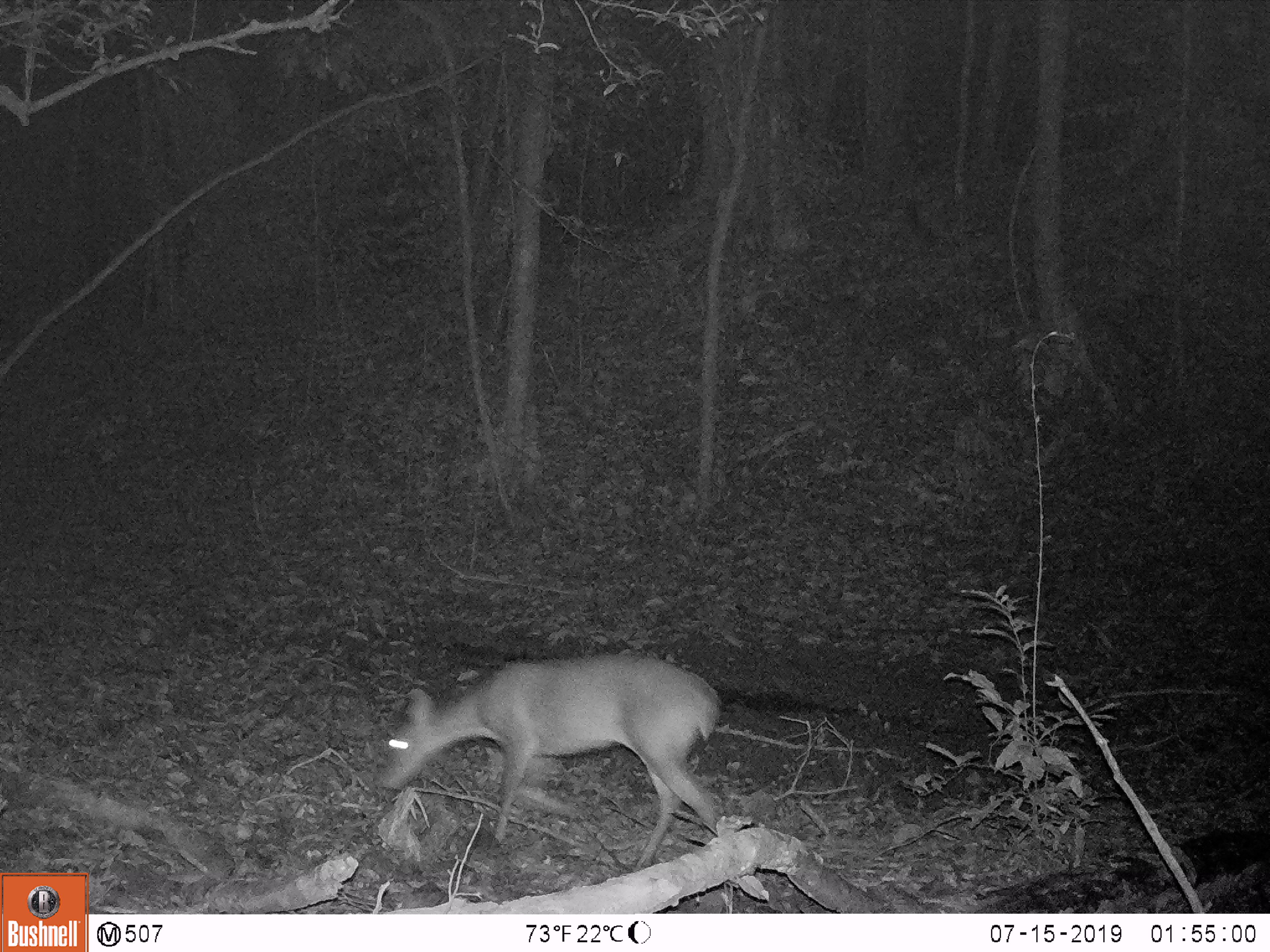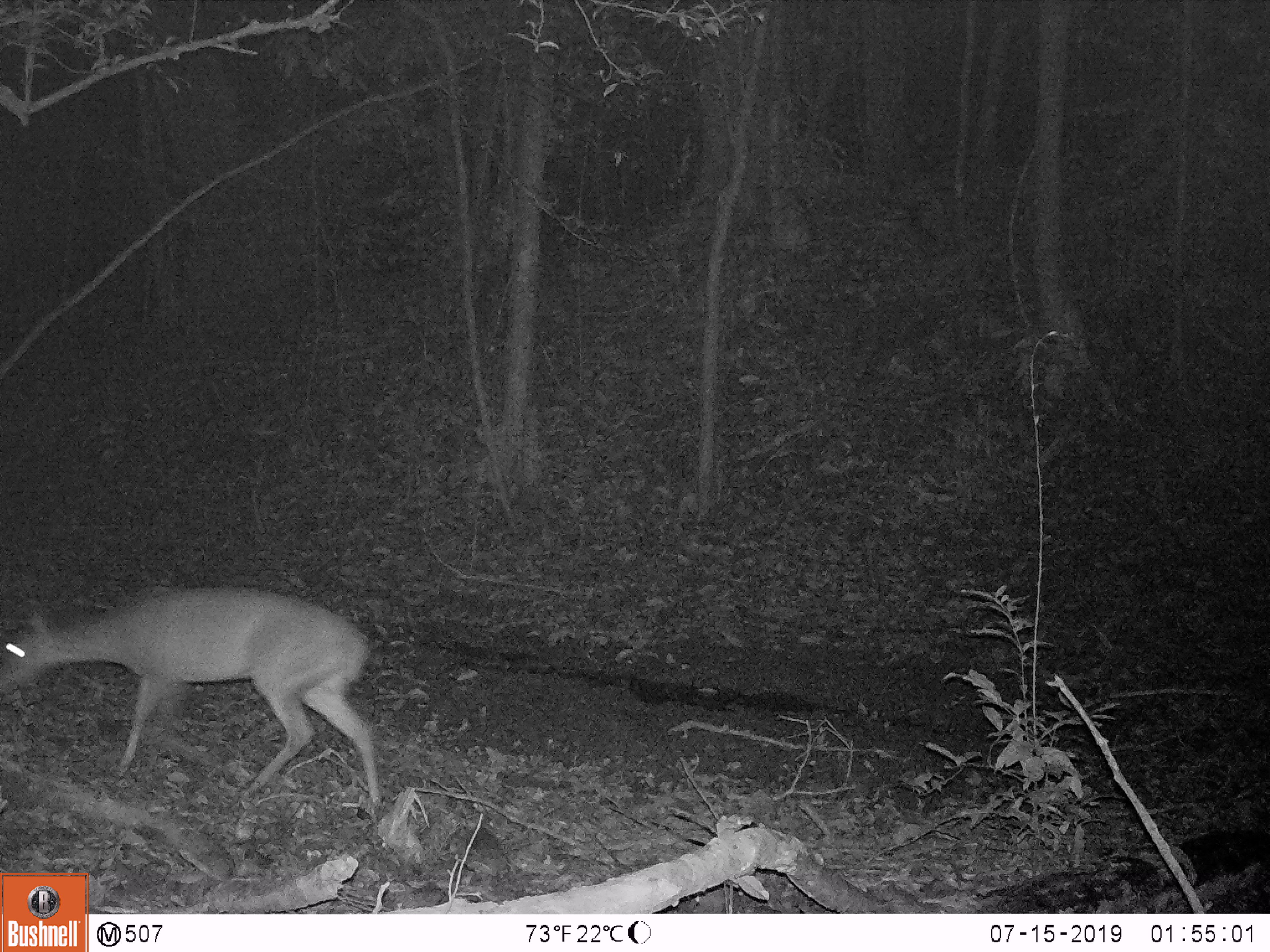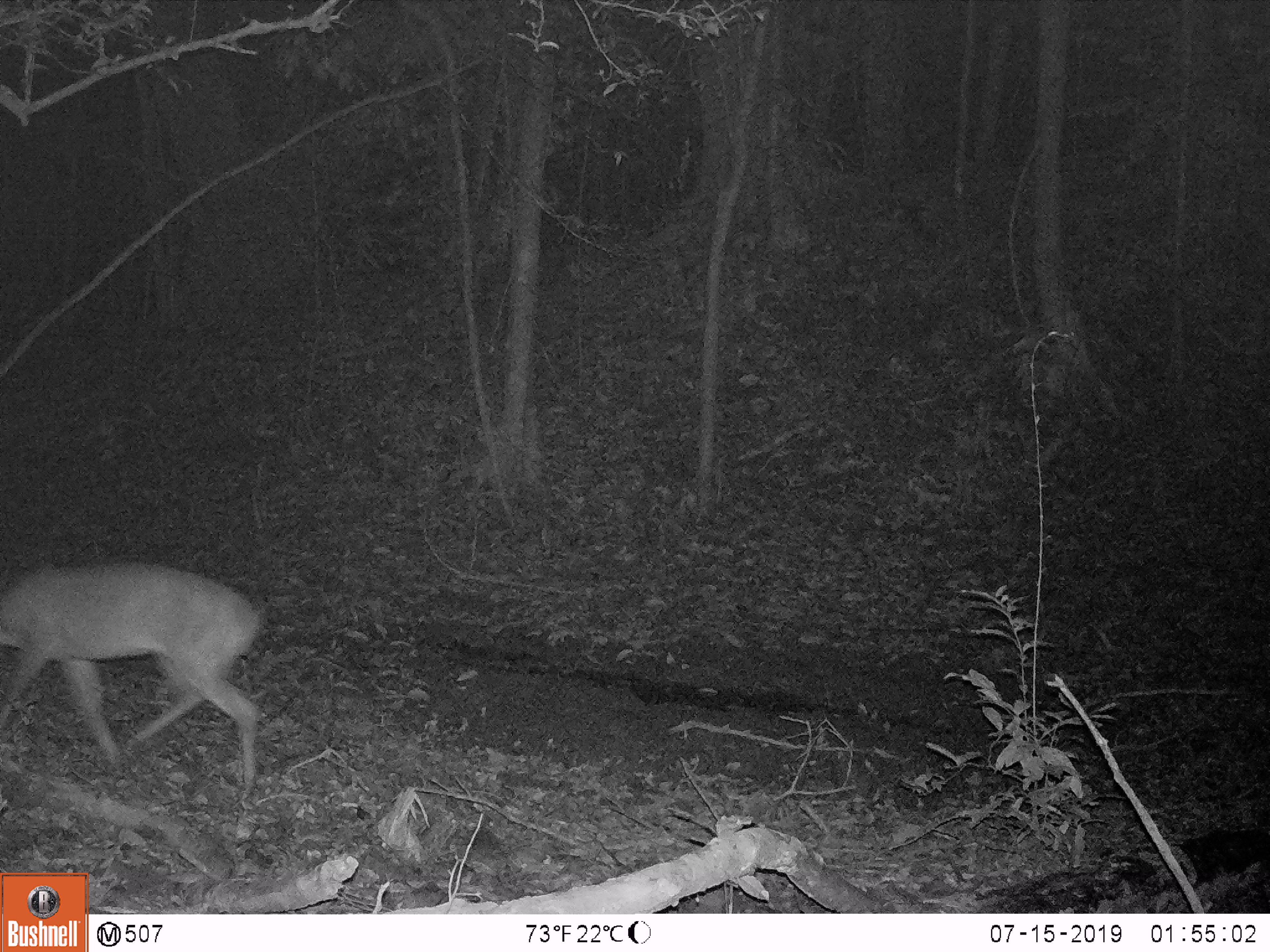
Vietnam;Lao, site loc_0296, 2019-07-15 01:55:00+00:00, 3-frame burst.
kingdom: Animalia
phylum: Chordata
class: Mammalia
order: Artiodactyla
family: Cervidae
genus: Muntiacus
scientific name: Muntiacus vuquangensis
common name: large-antlered muntjac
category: large antlered muntjac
Large antlered muntjac (large-antlered muntjac) (Muntiacus vuquangensis). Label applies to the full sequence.